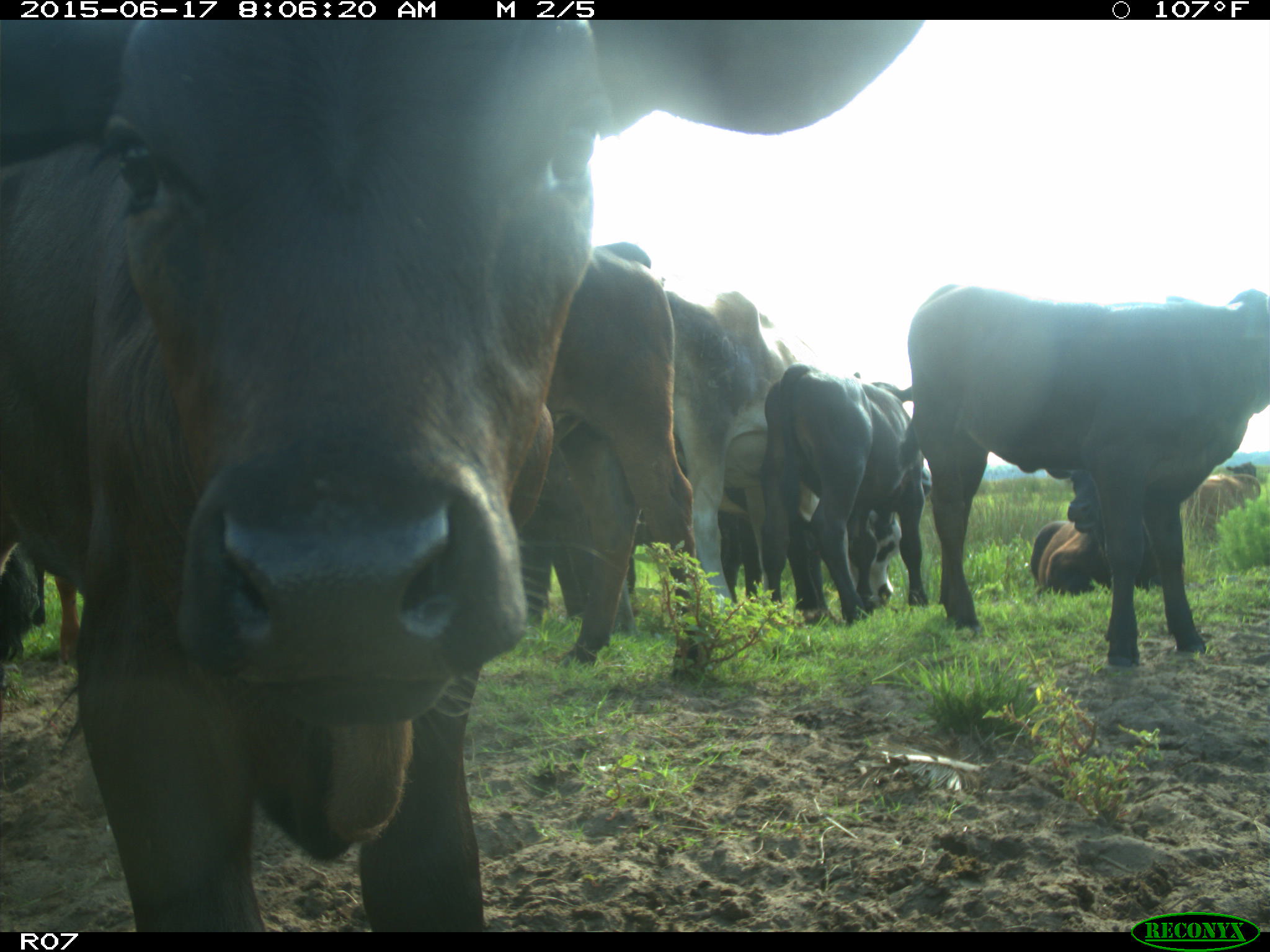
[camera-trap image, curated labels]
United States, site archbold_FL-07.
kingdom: Animalia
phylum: Chordata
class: Mammalia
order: Artiodactyla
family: Bovidae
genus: Bos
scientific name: Bos taurus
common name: domestic cow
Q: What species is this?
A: Bos taurus (domestic cow).